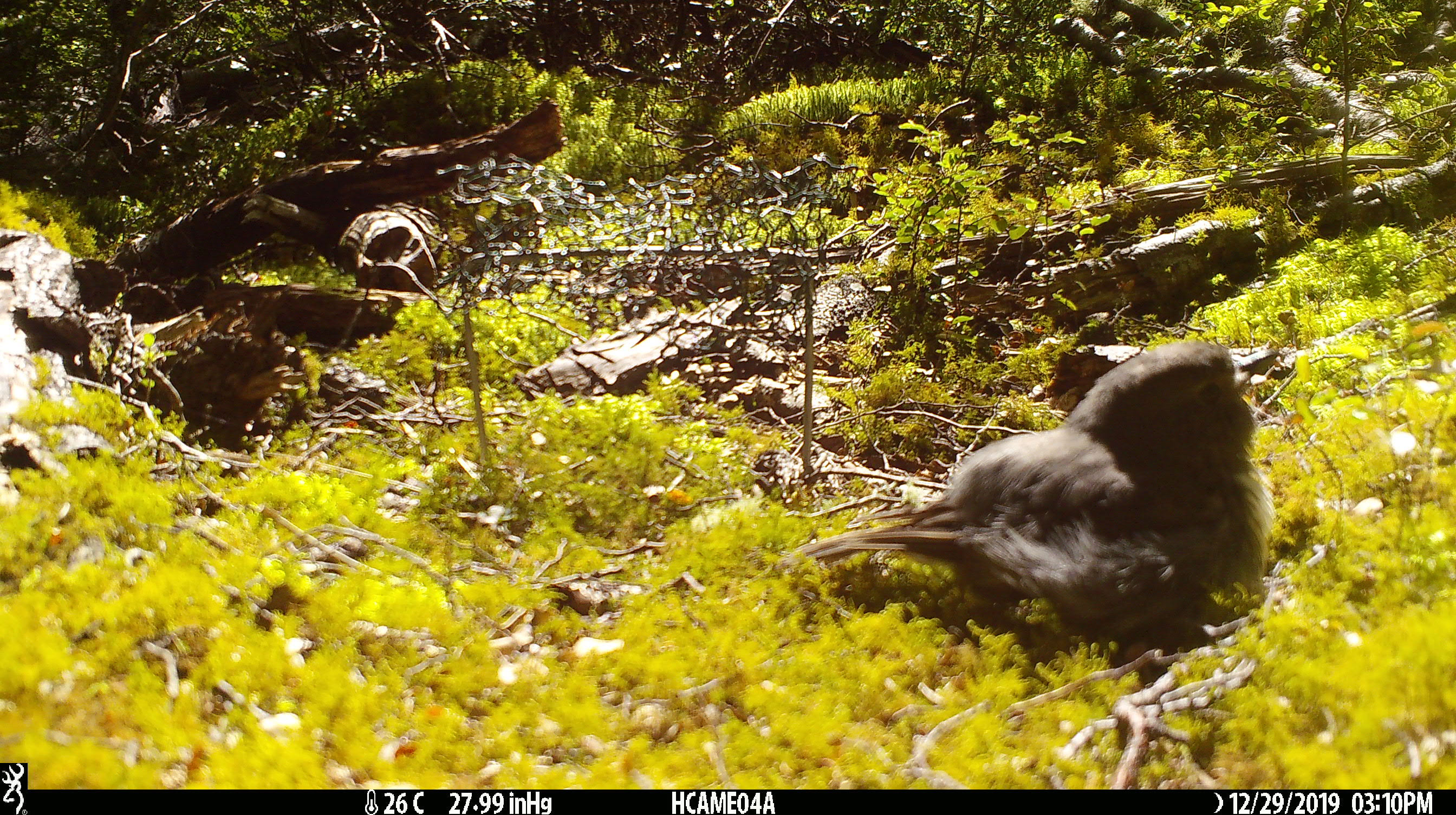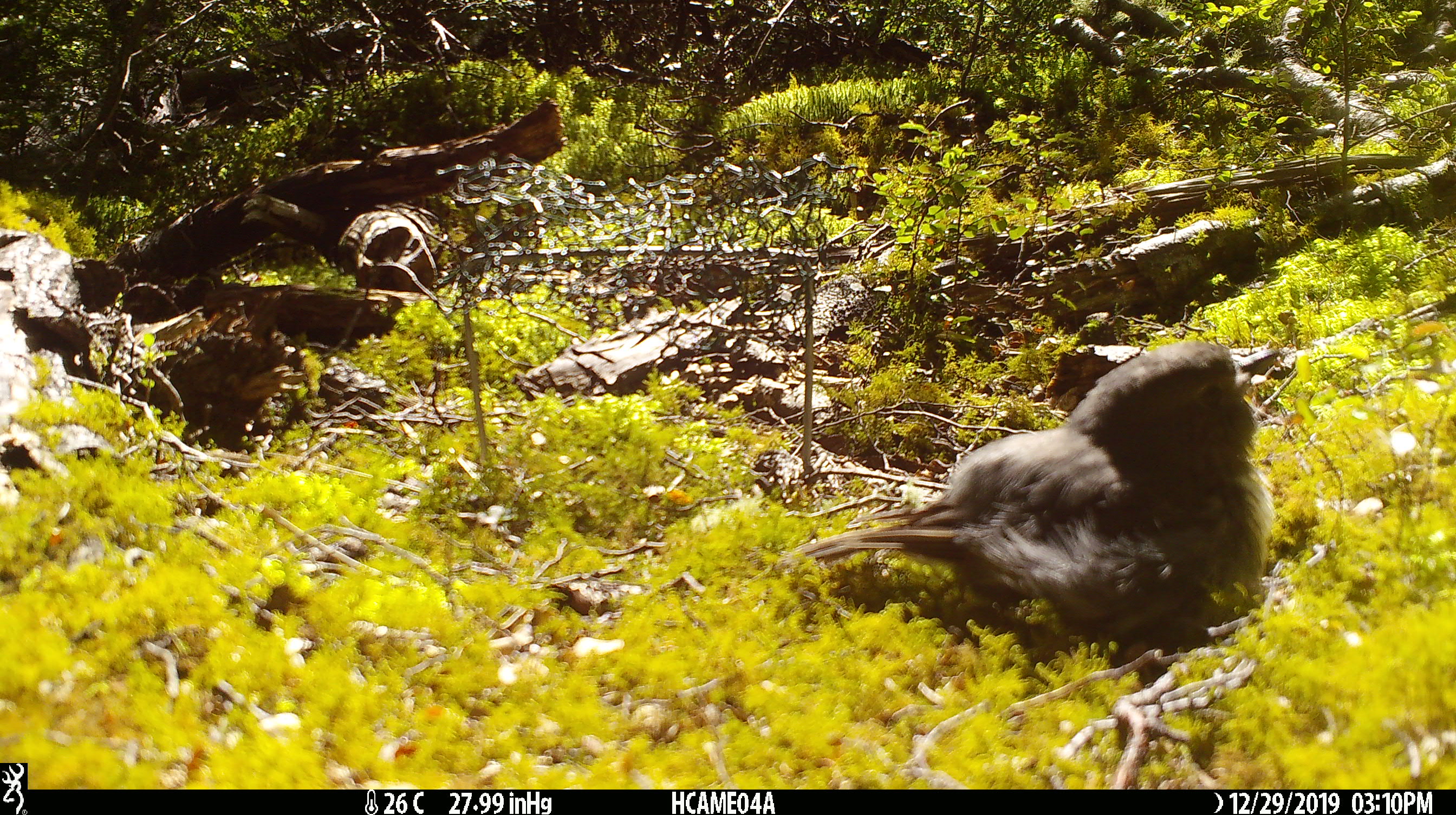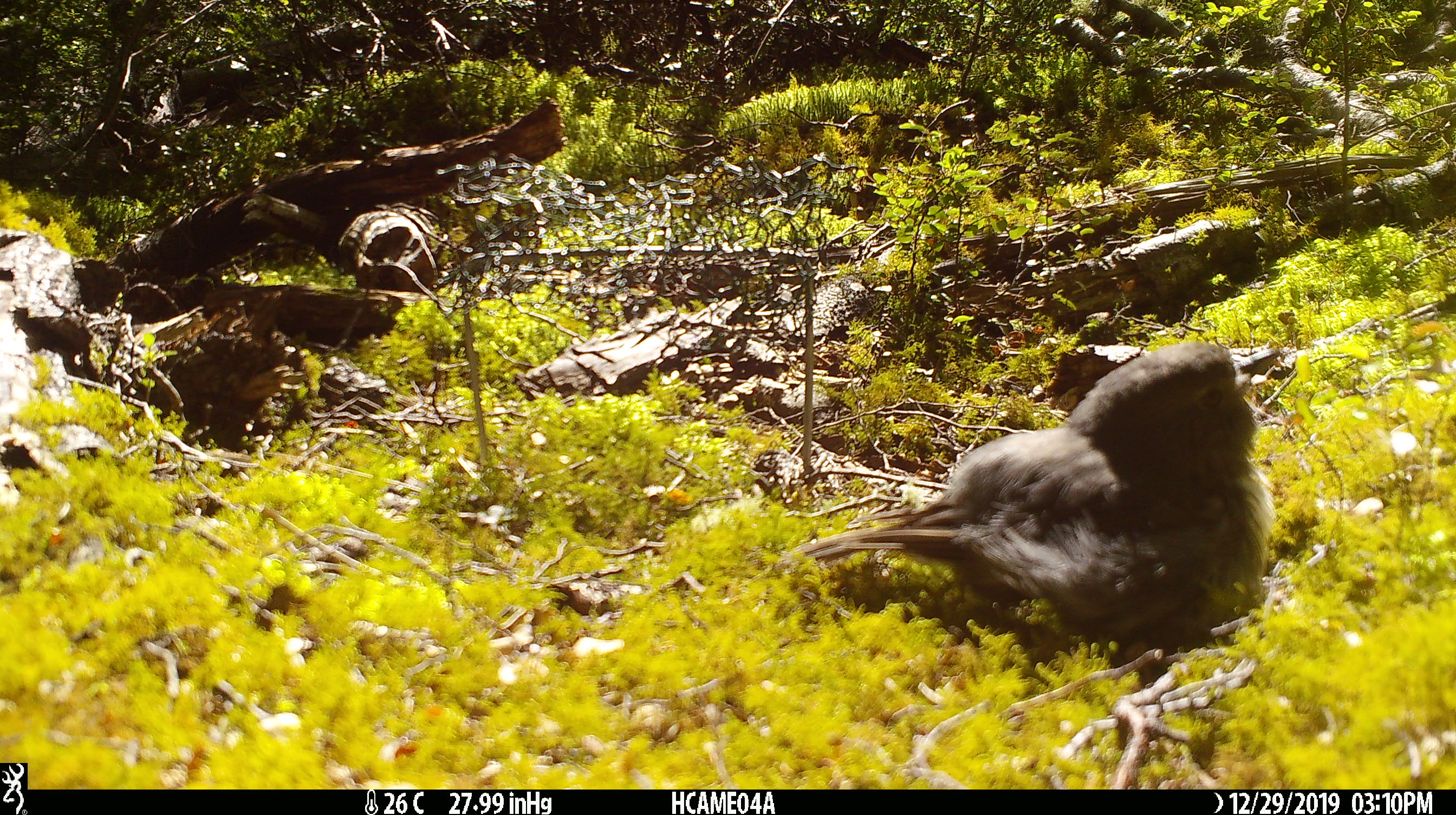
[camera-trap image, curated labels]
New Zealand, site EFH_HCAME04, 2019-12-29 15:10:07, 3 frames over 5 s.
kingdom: Animalia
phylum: Chordata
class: Aves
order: Passeriformes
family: Petroicidae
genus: Petroica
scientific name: Petroica australis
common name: new zealand robin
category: robin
Robin (new zealand robin) (Petroica australis).